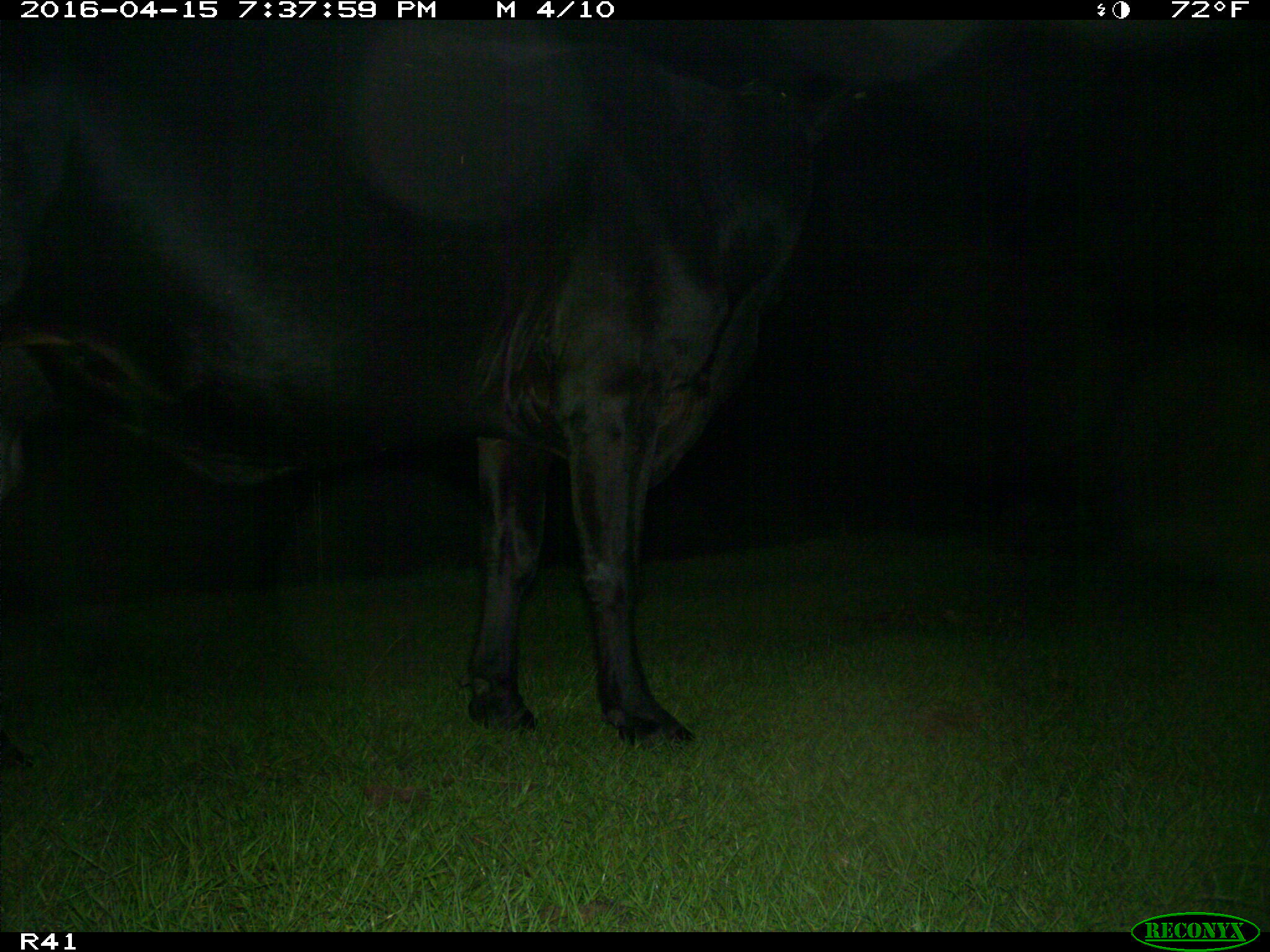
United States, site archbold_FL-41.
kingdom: Animalia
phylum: Chordata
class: Mammalia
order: Artiodactyla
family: Bovidae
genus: Bos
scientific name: Bos taurus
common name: domestic cow